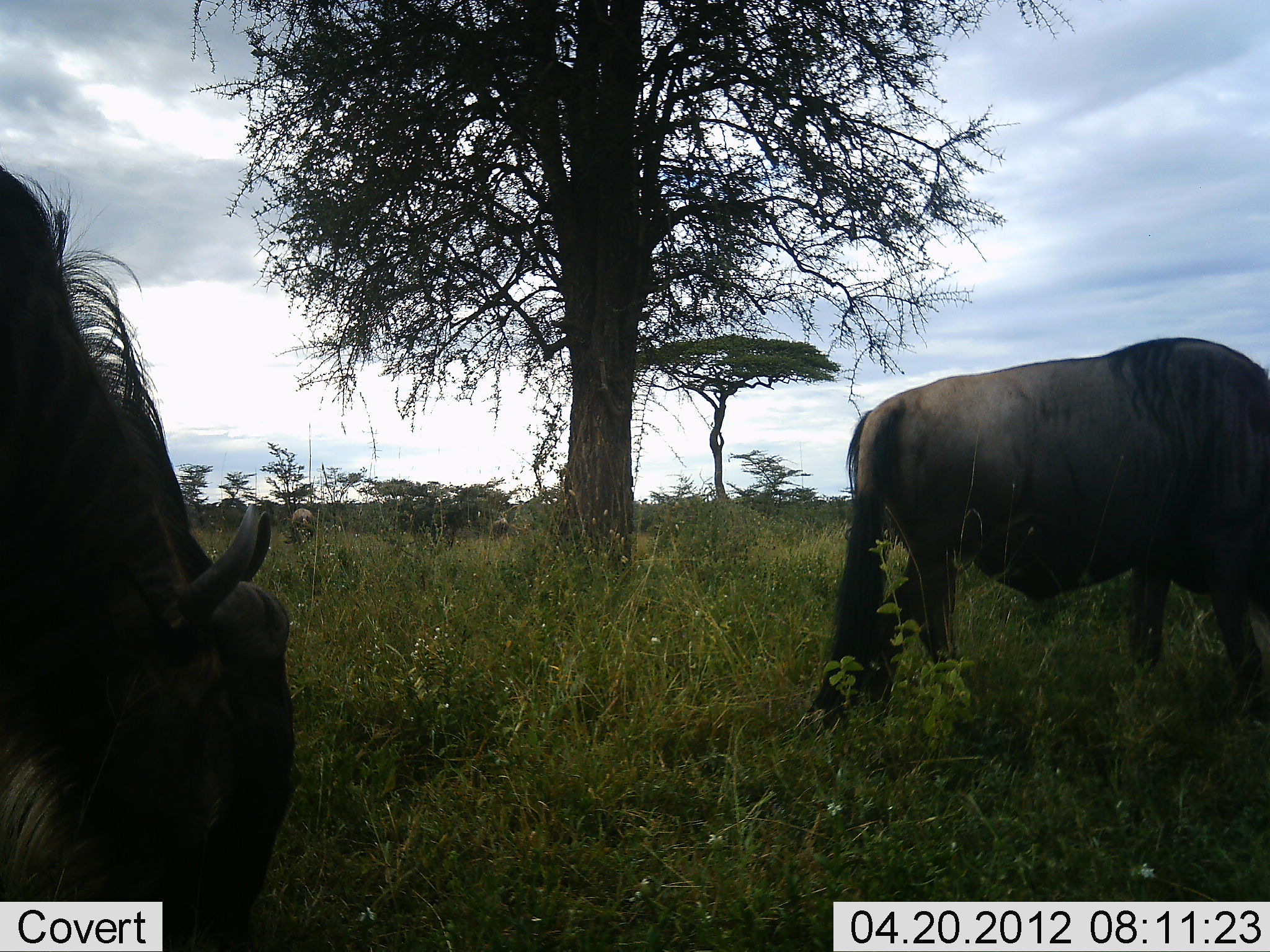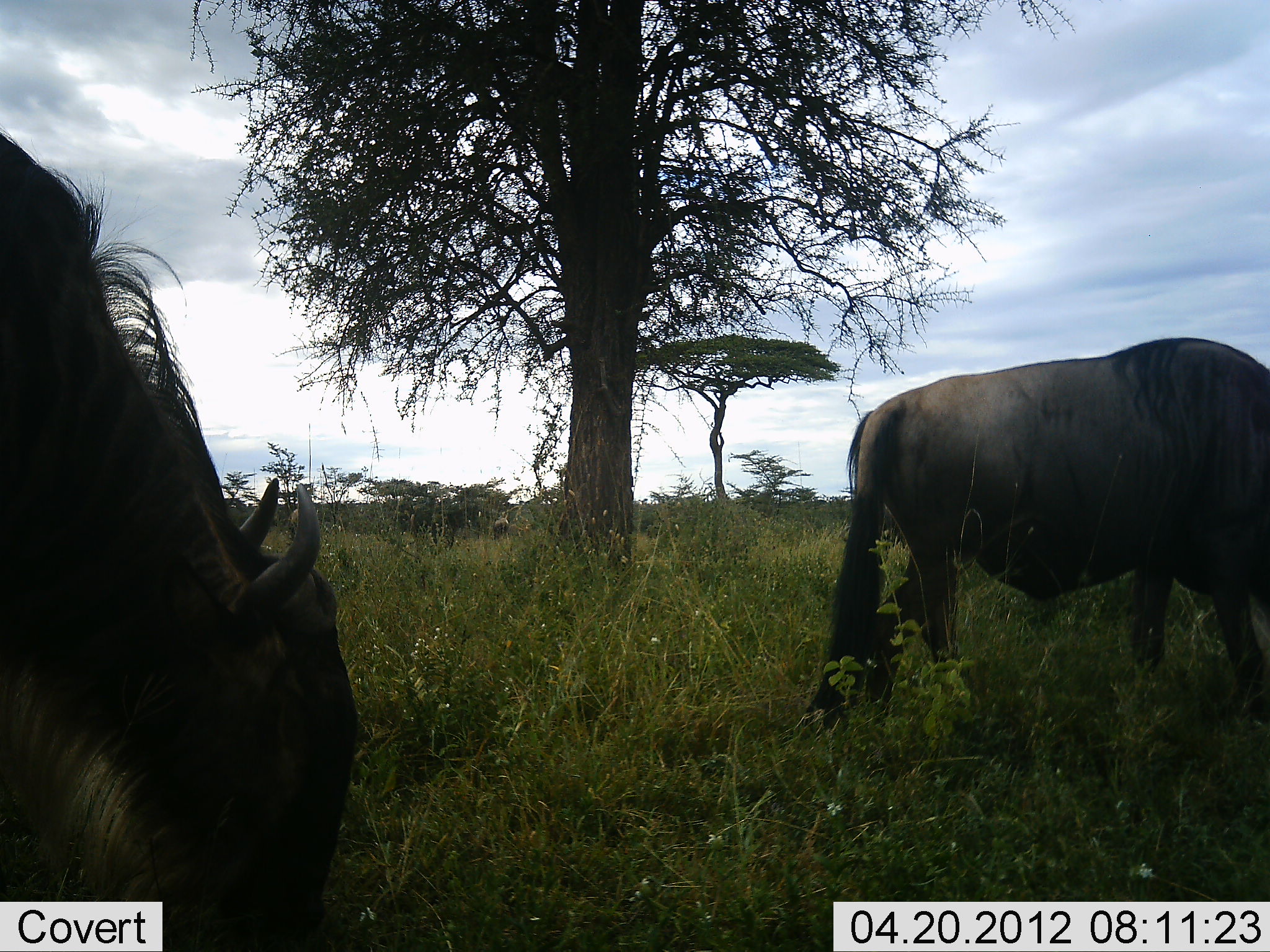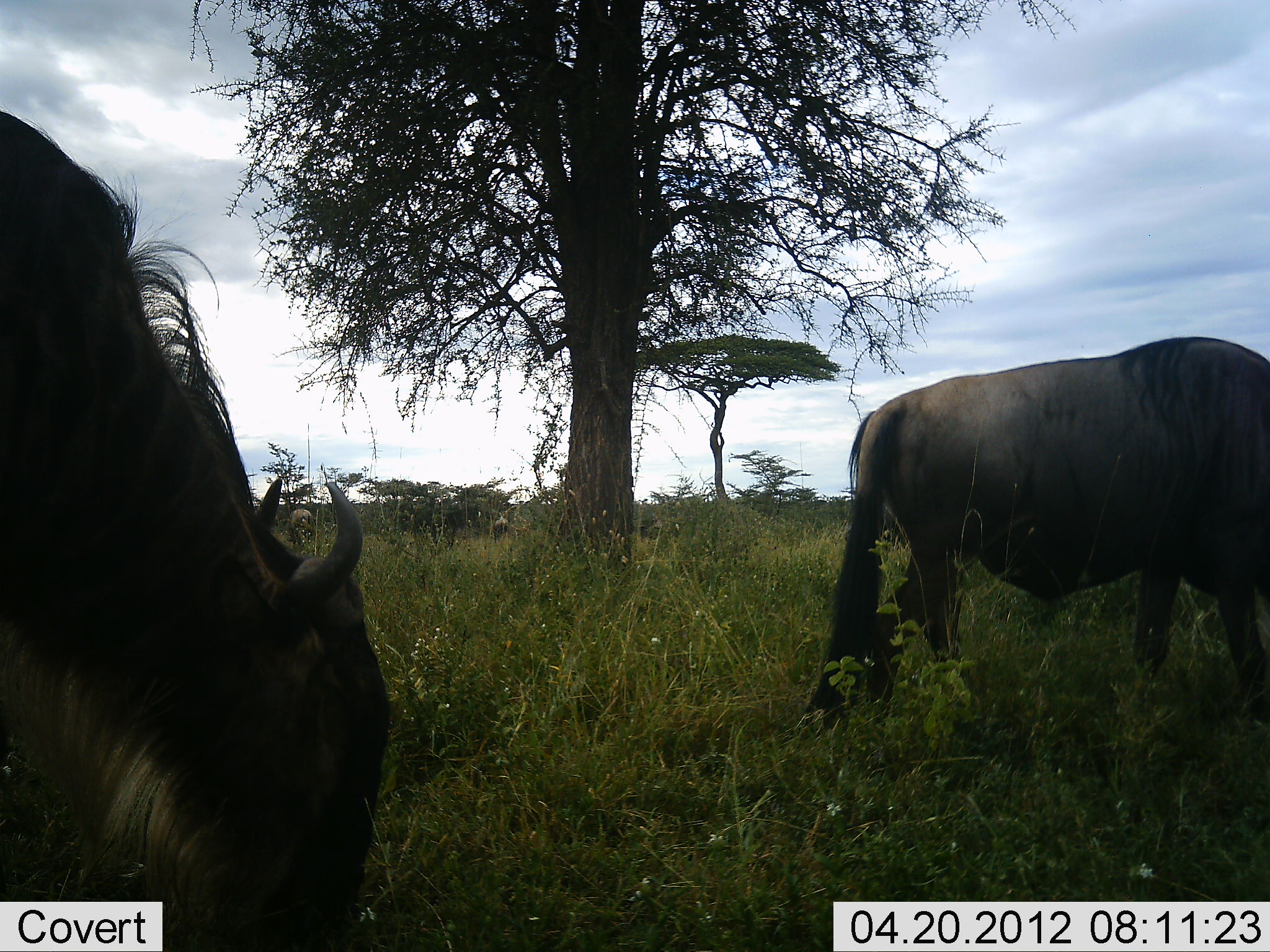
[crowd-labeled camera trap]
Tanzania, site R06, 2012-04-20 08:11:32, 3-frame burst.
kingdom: Animalia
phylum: Chordata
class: Mammalia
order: Artiodactyla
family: Bovidae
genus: Connochaetes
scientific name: Connochaetes taurinus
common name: blue wildebeest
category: wildebeest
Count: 2.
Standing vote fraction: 25%.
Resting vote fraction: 3%.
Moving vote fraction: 9%.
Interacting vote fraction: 0%.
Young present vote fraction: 0%.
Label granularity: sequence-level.